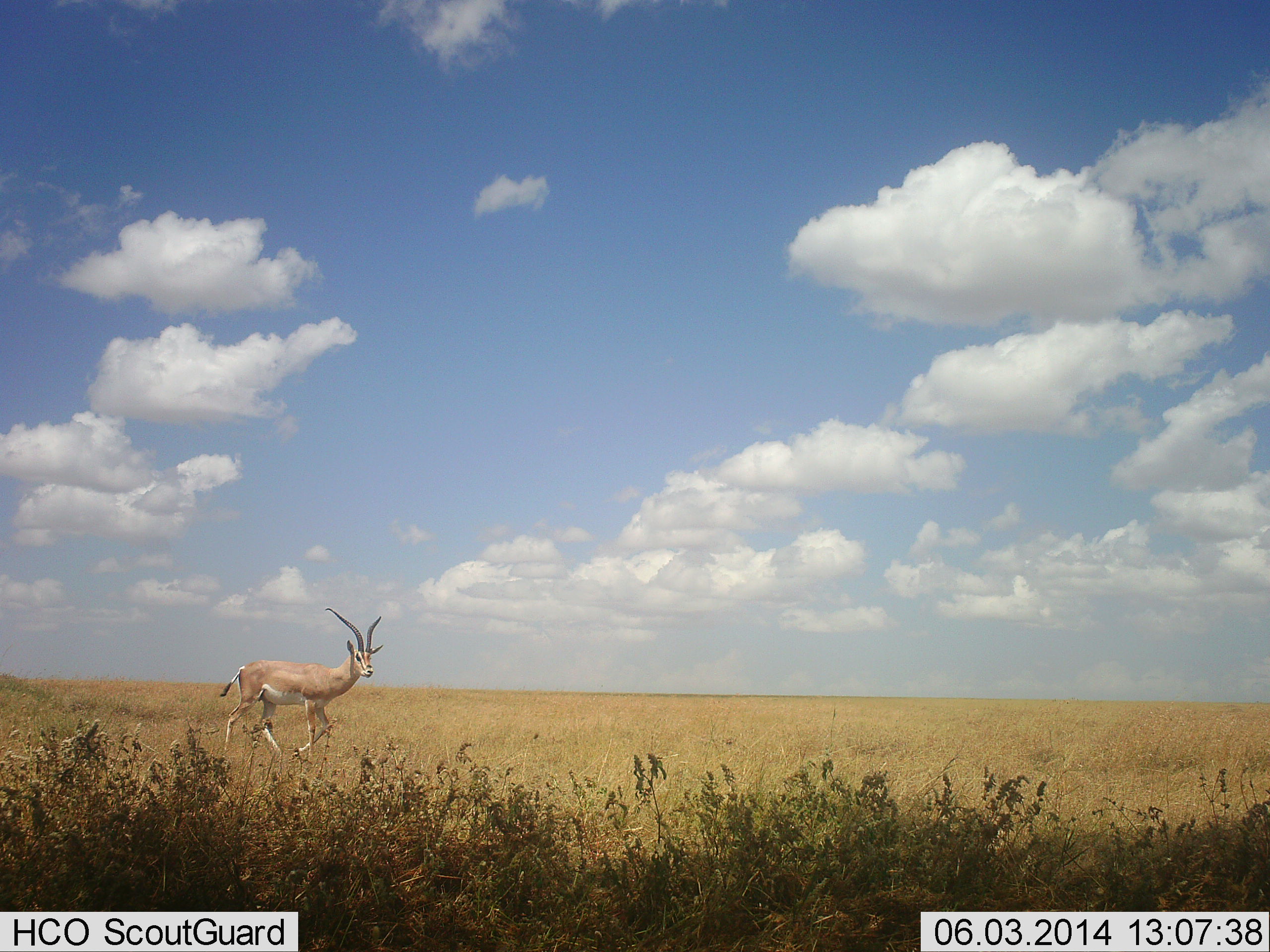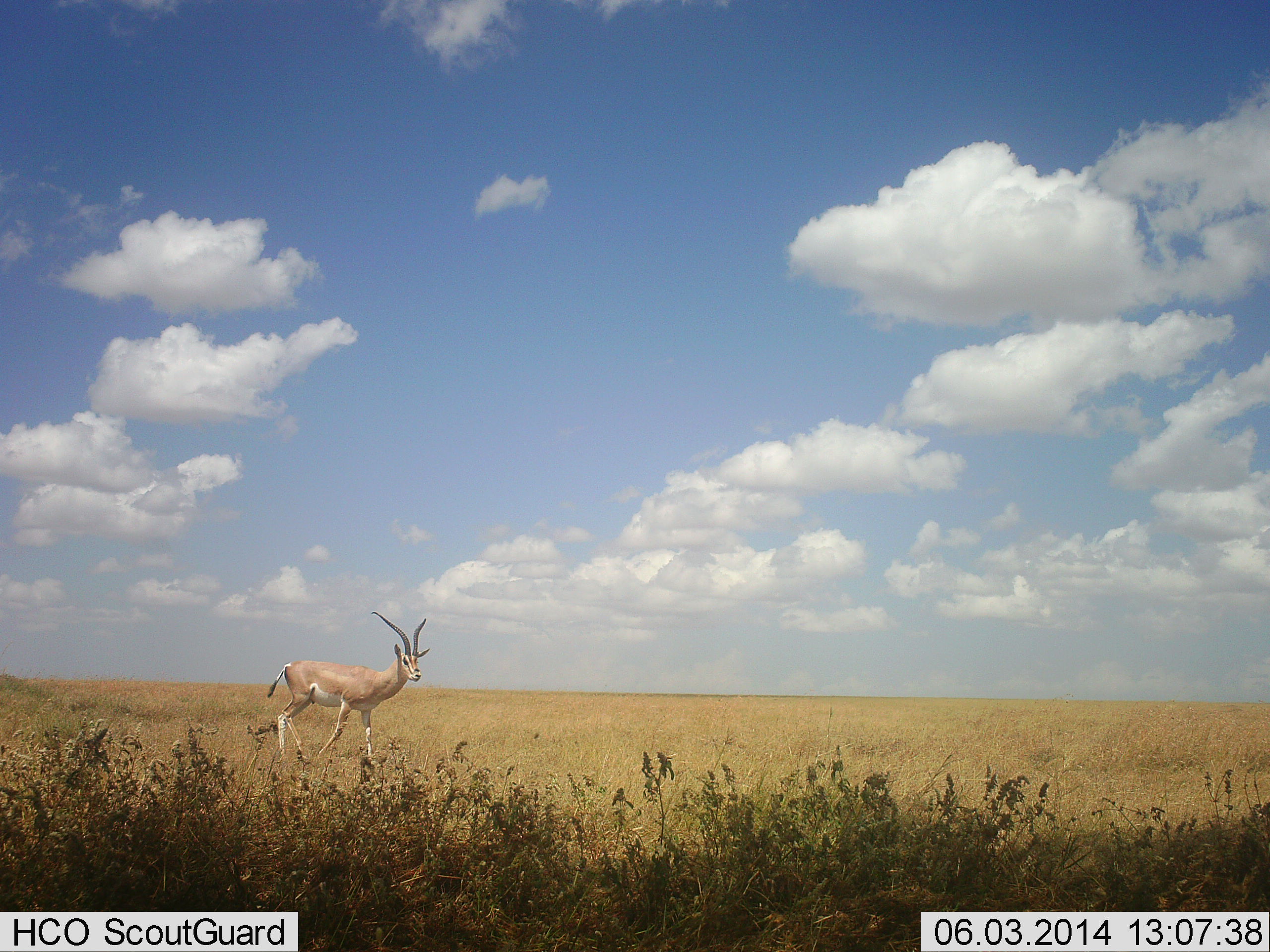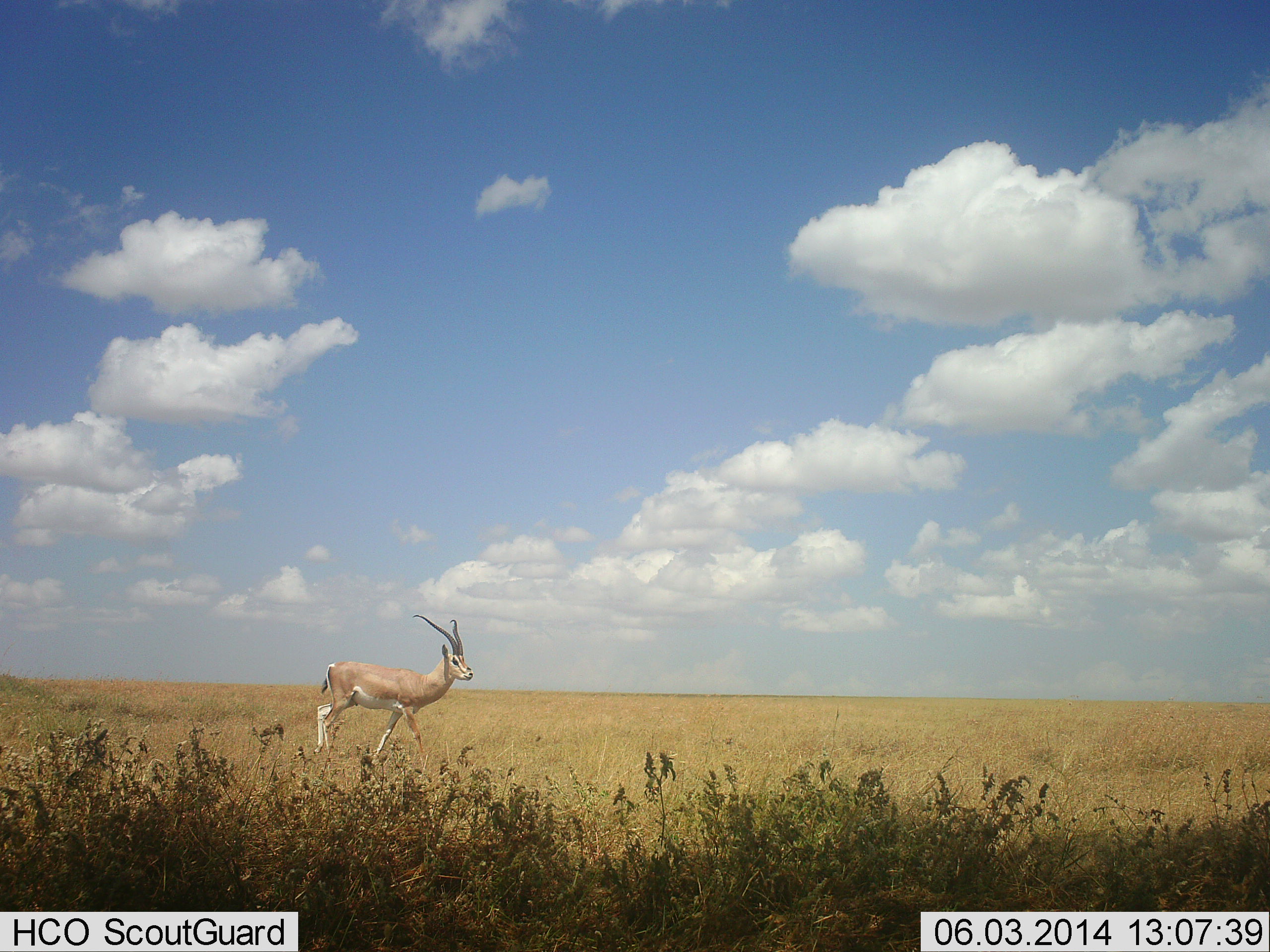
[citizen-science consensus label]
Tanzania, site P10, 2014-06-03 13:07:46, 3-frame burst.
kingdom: Animalia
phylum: Chordata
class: Mammalia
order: Artiodactyla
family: Bovidae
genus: Nanger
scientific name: Nanger granti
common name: grant's gazelle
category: gazellegrants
Gazellegrants (grant's gazelle) (Nanger granti), count 1. Behavior (volunteer vote fractions): standing 0%, resting 0%, moving 100%, interacting 0%. Young present (vote fraction): 0%. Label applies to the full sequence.